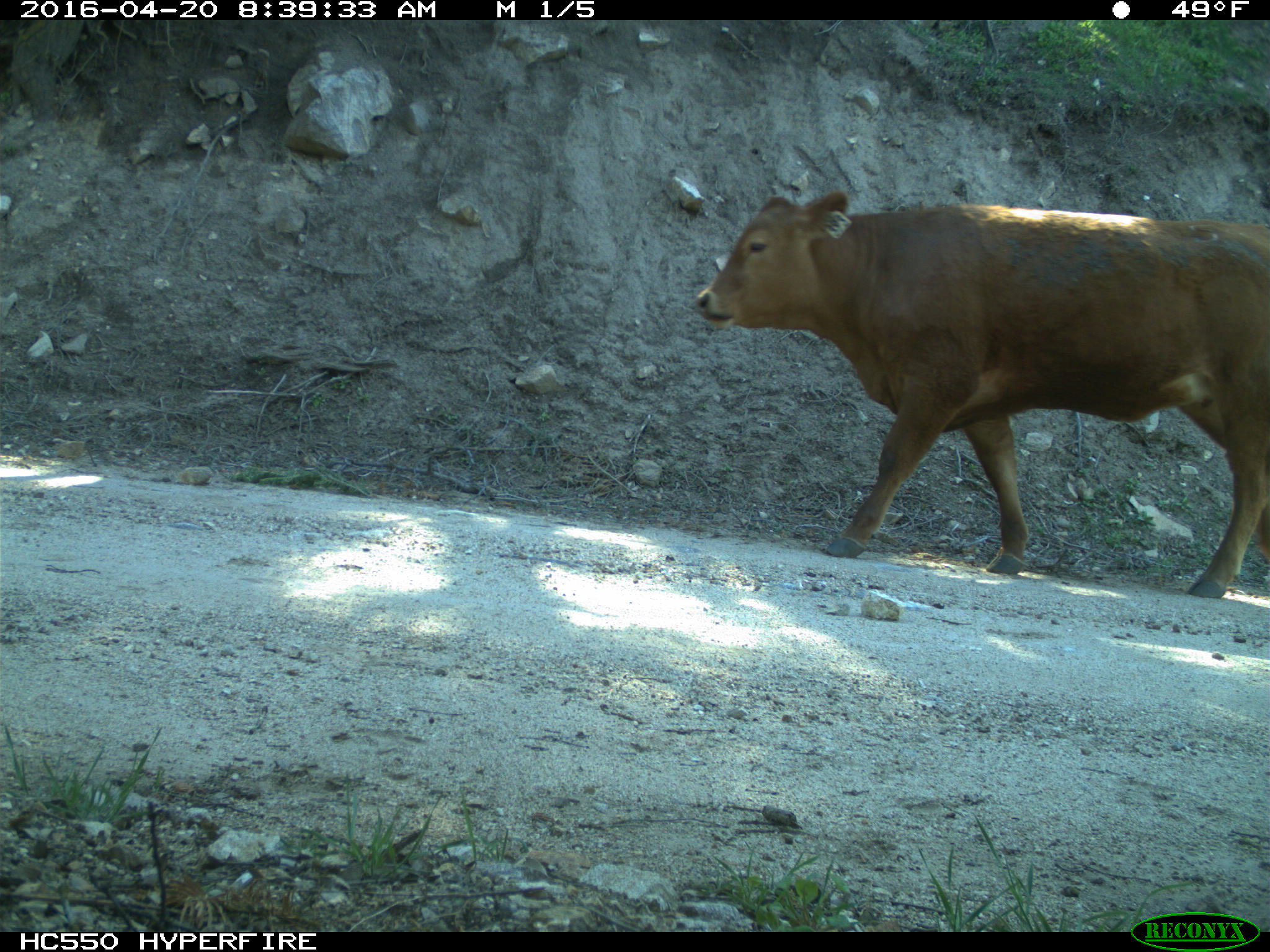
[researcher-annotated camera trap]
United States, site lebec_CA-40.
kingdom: Animalia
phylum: Chordata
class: Mammalia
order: Artiodactyla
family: Bovidae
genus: Bos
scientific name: Bos taurus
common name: domestic cow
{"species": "Bos taurus (domestic cow)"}